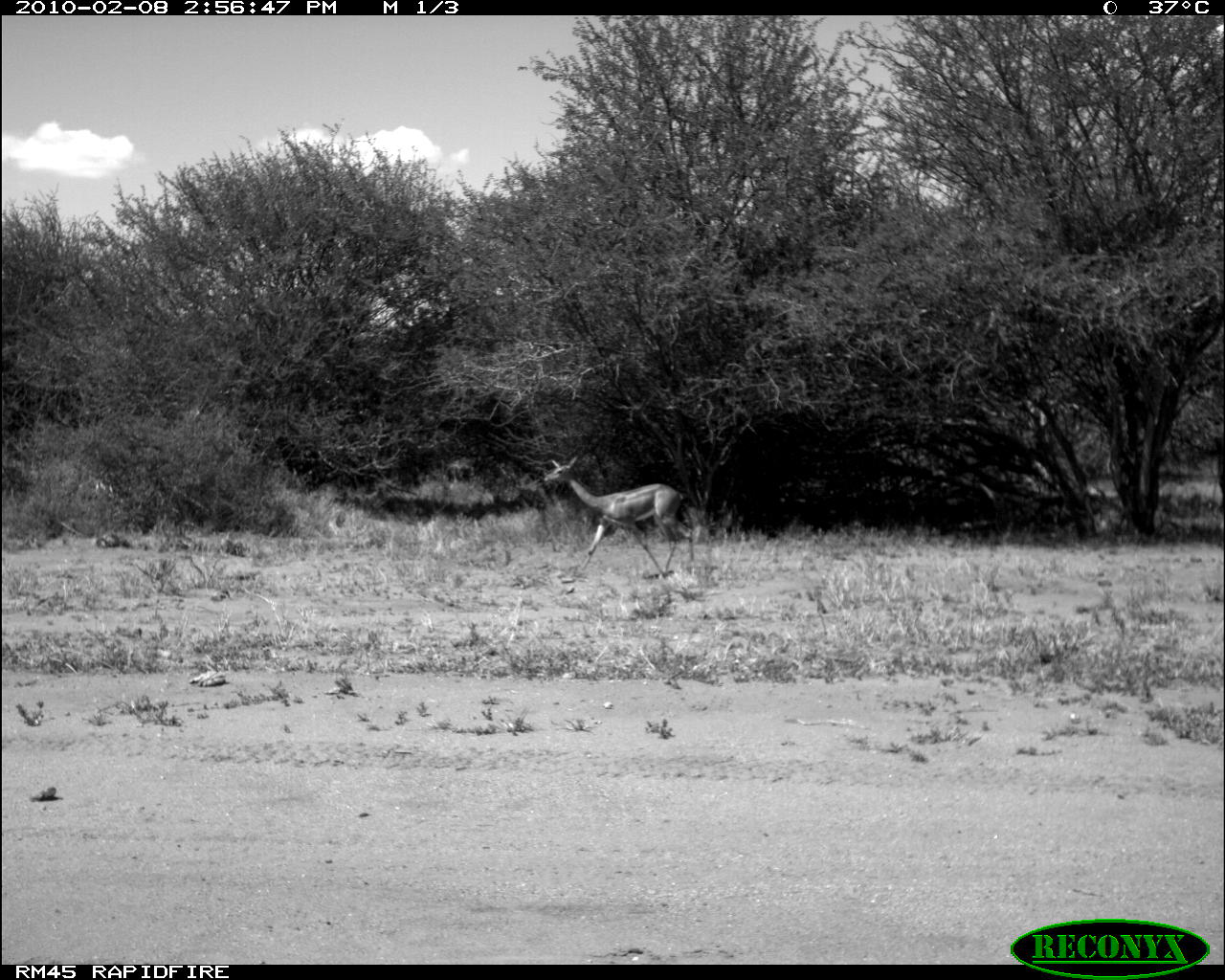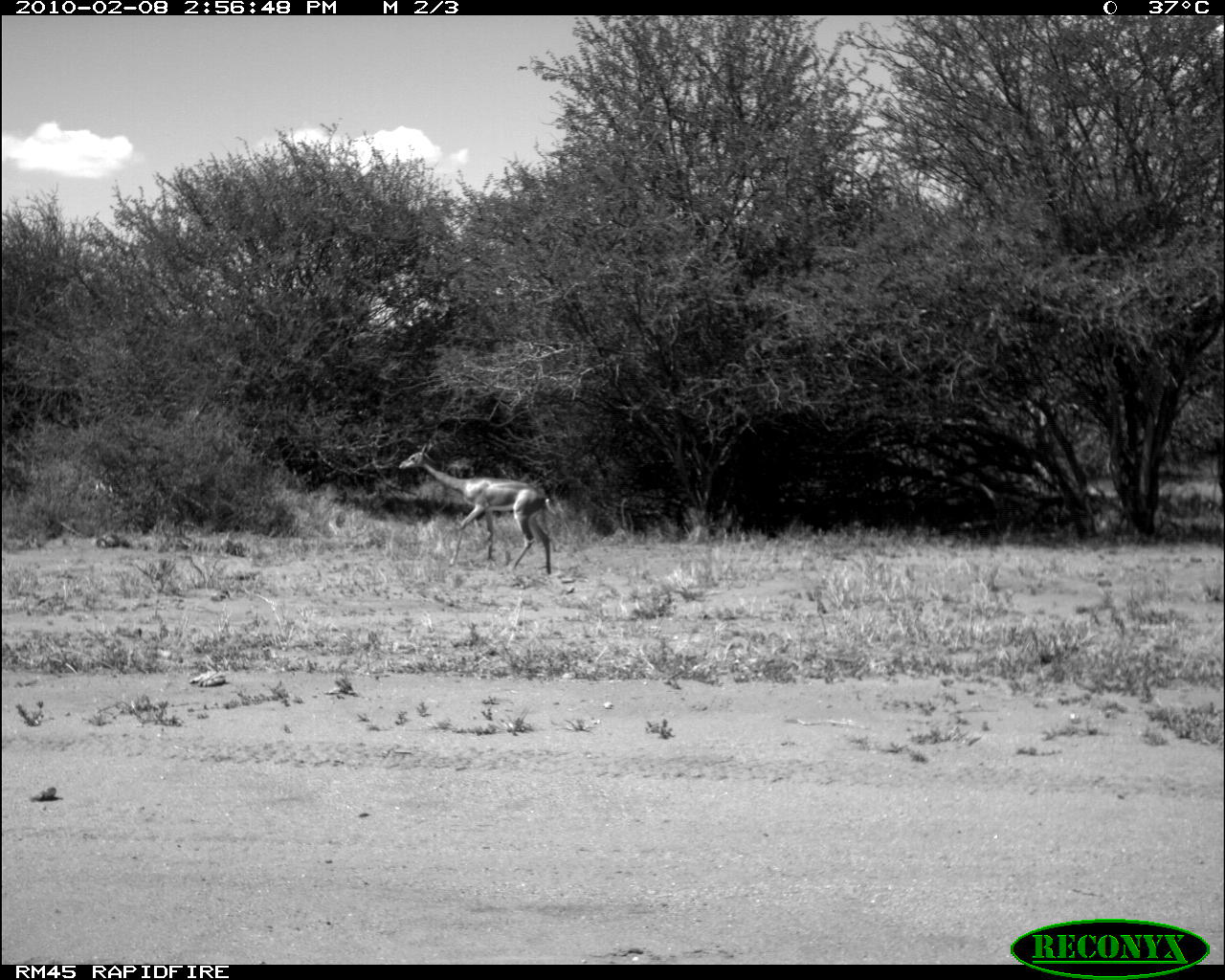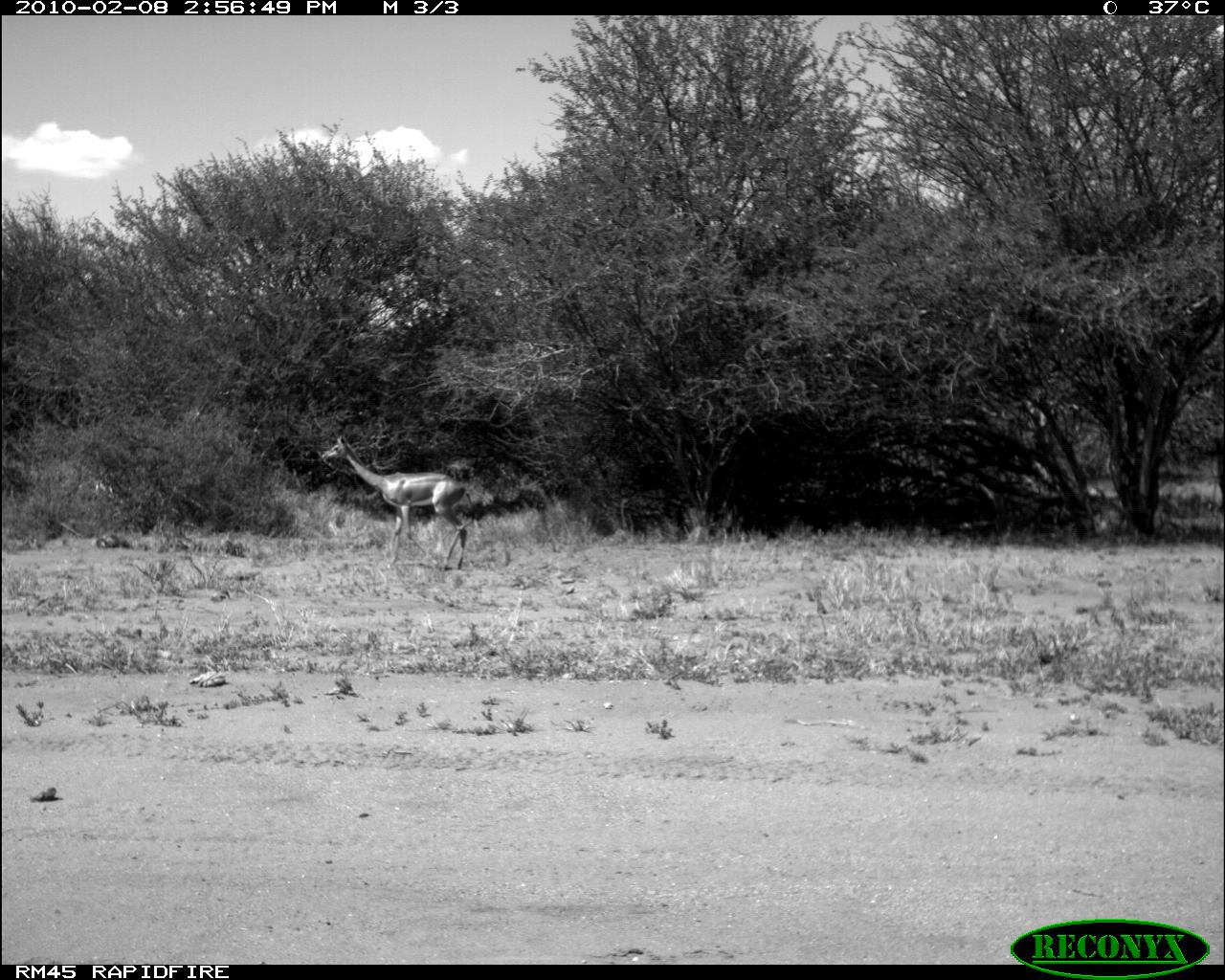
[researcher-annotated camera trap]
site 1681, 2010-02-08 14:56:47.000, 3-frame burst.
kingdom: Animalia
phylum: Chordata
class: Mammalia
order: Artiodactyla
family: Bovidae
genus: Litocranius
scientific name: Litocranius walleri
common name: gerenuk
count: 1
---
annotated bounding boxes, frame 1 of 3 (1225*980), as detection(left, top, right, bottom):
litocranius walleri: detection(543, 455, 694, 579)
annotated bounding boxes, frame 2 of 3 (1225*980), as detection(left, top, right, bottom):
litocranius walleri: detection(398, 440, 552, 575)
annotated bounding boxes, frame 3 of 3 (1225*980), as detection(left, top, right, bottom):
litocranius walleri: detection(320, 434, 471, 572)